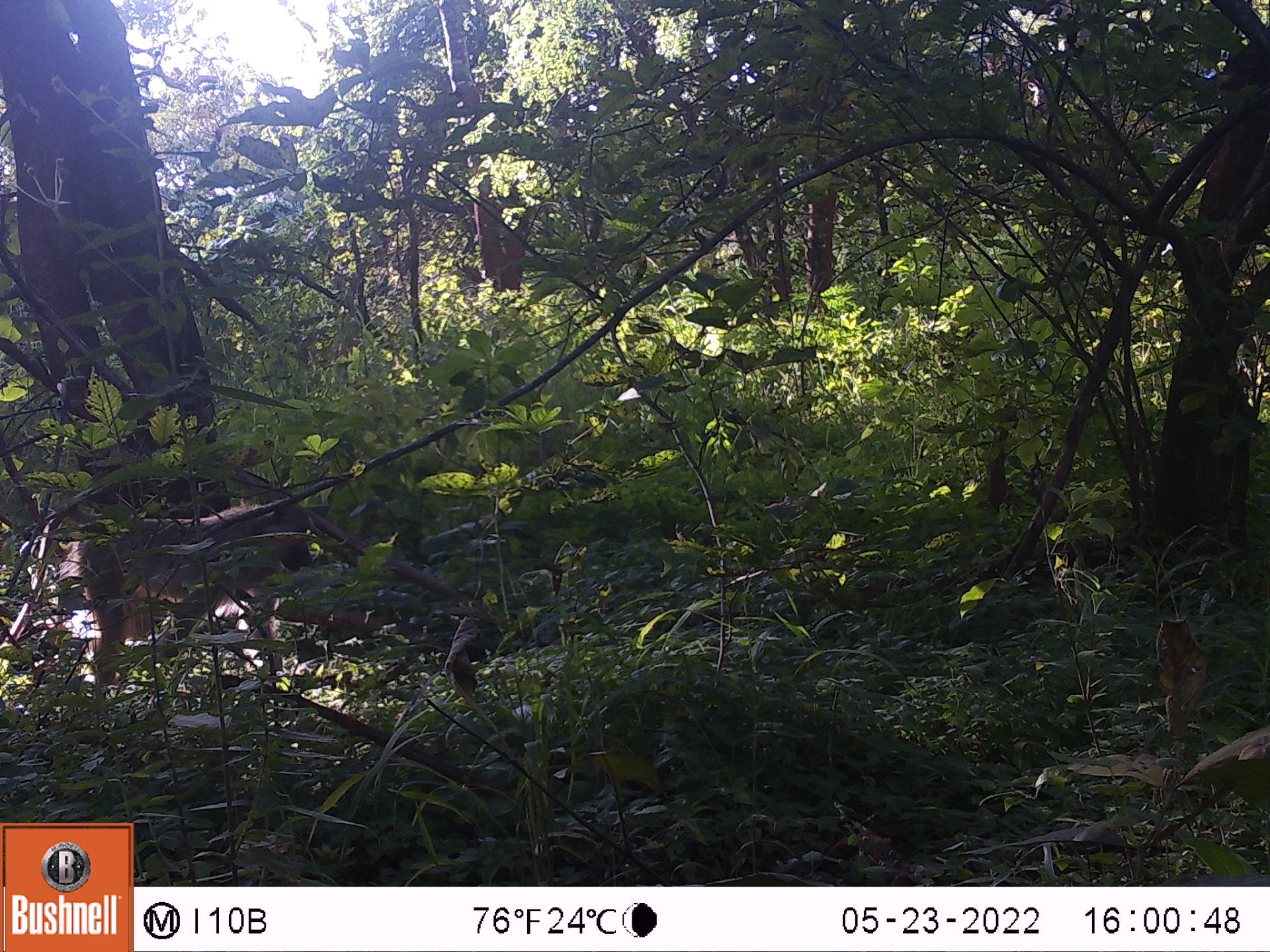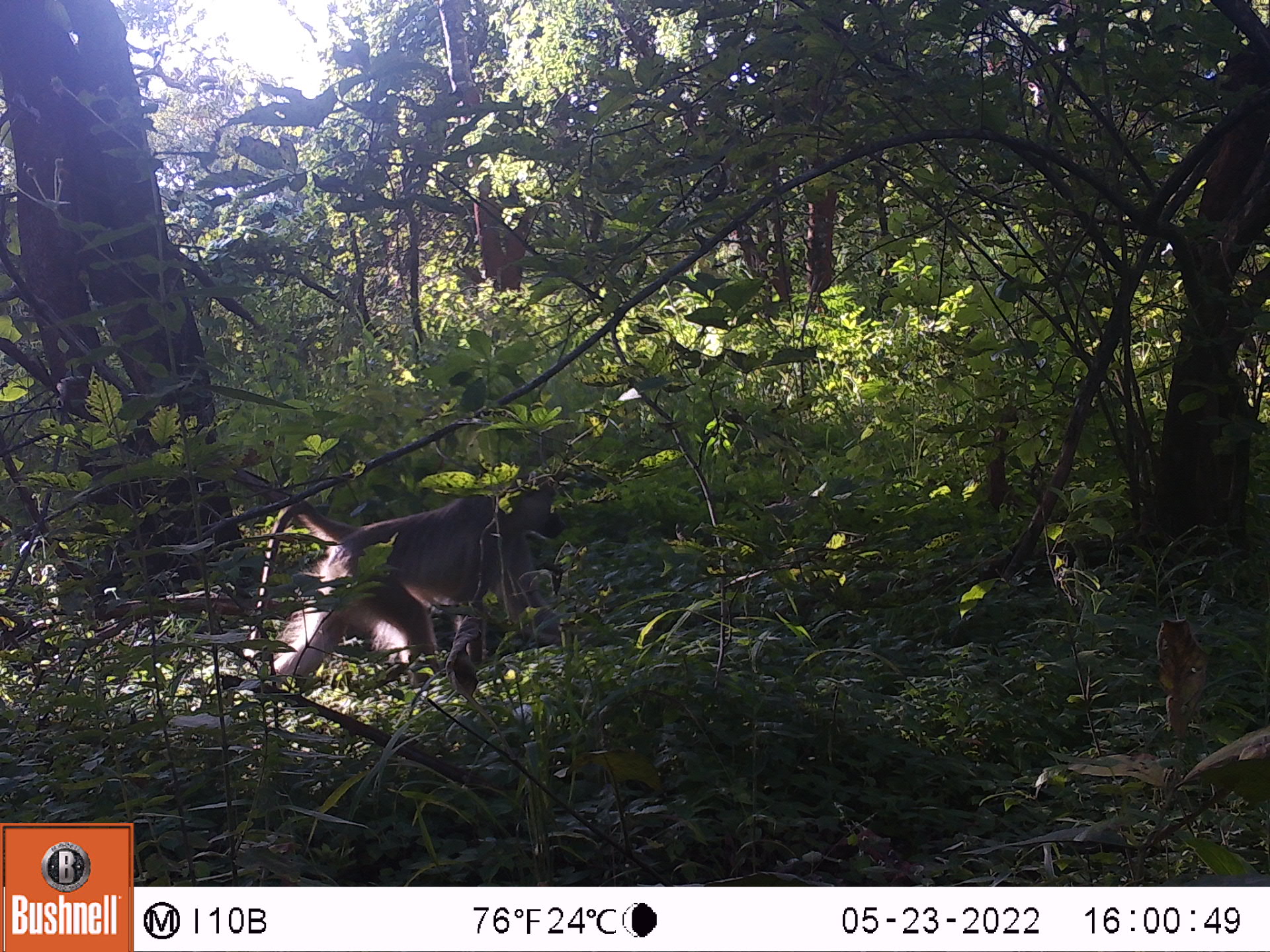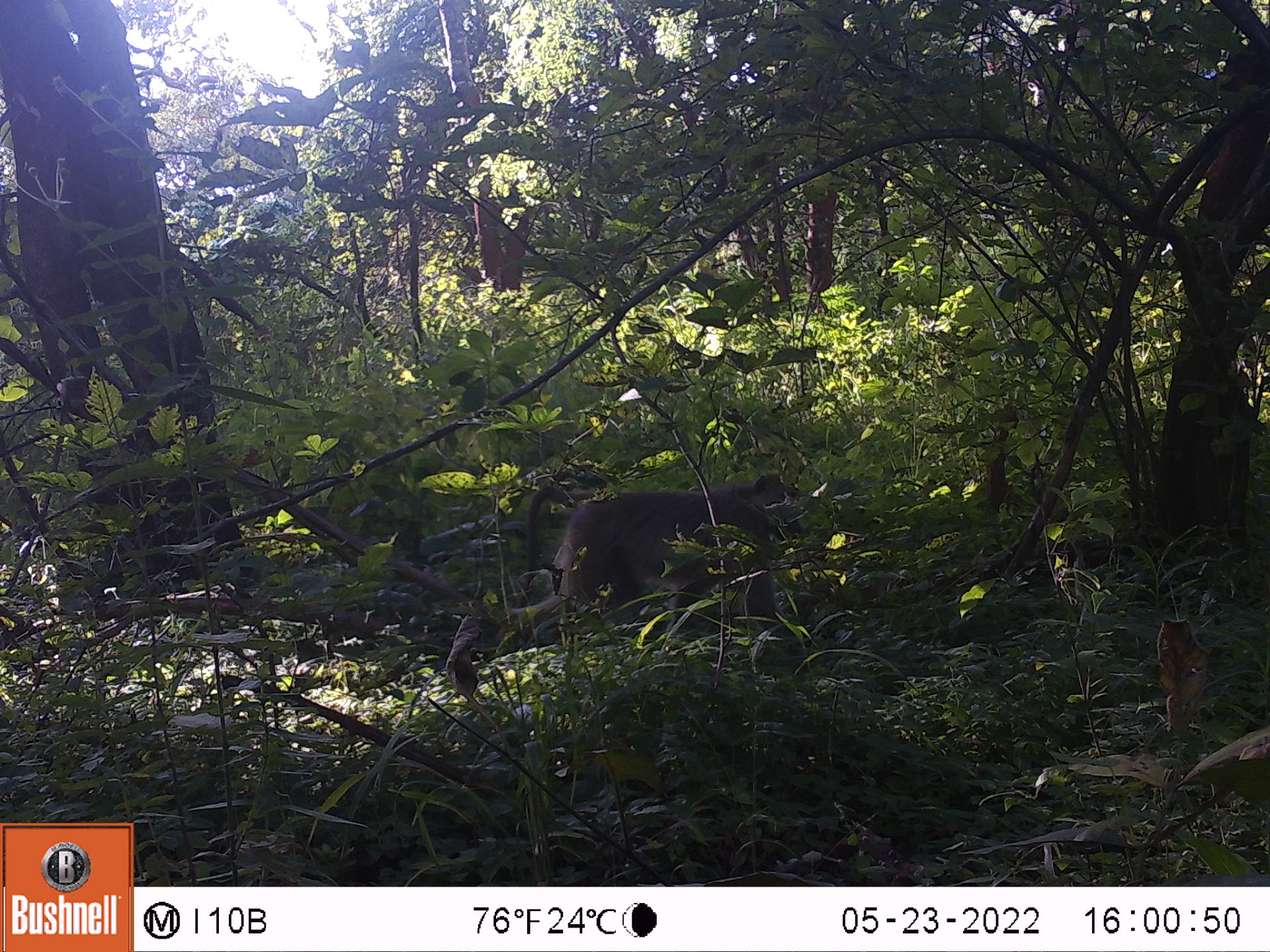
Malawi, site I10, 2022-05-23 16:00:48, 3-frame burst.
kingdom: Animalia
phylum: Chordata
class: Mammalia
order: Primates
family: Cercopithecidae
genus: Papio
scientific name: Papio cynocephalus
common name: yellow baboon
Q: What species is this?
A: Yellow baboon (Papio cynocephalus).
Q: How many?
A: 1.